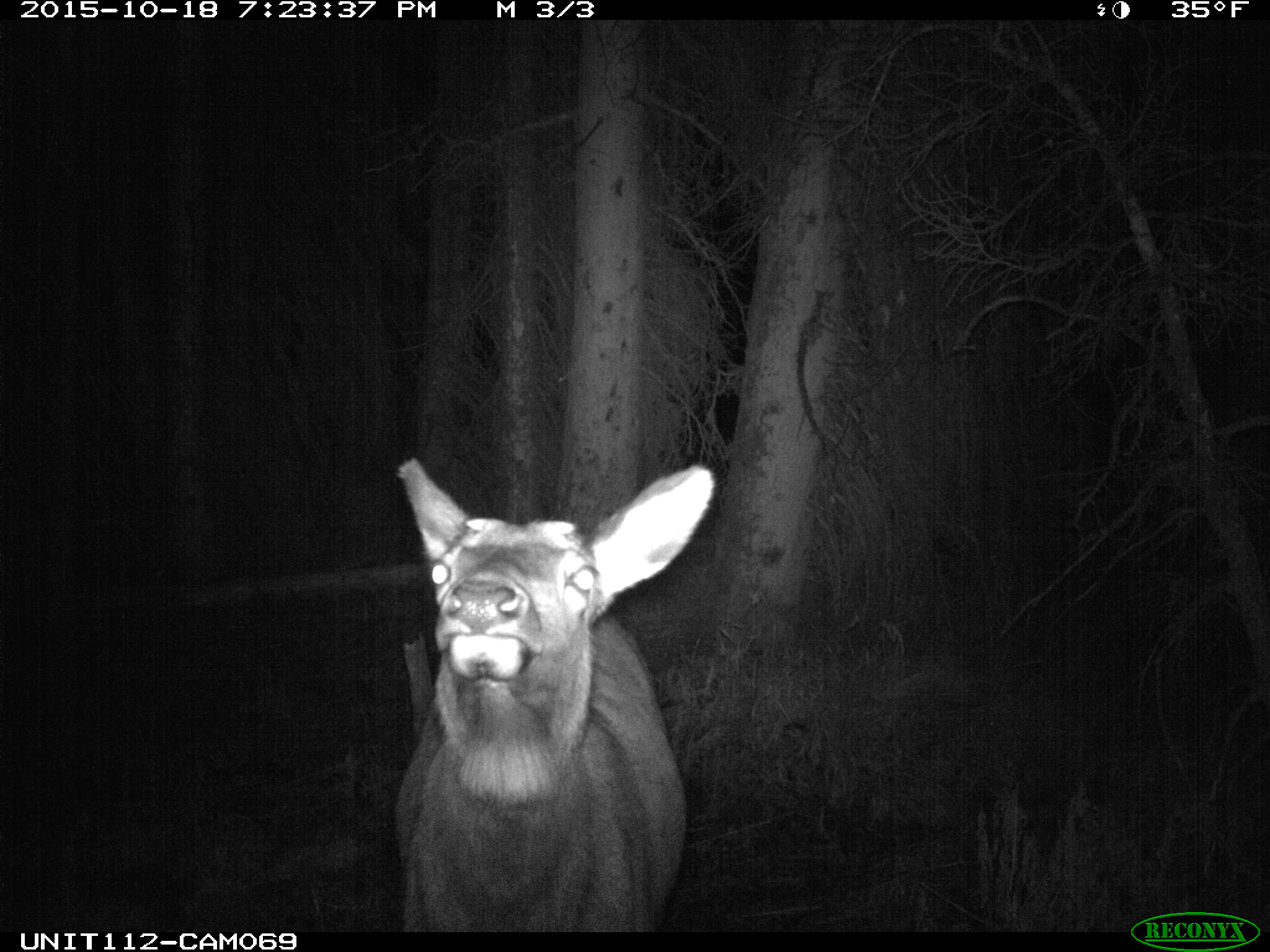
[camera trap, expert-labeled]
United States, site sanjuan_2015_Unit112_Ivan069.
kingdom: Animalia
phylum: Chordata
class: Mammalia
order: Artiodactyla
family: Cervidae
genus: Cervus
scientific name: Cervus elaphus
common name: red deer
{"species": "Cervus elaphus (red deer)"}